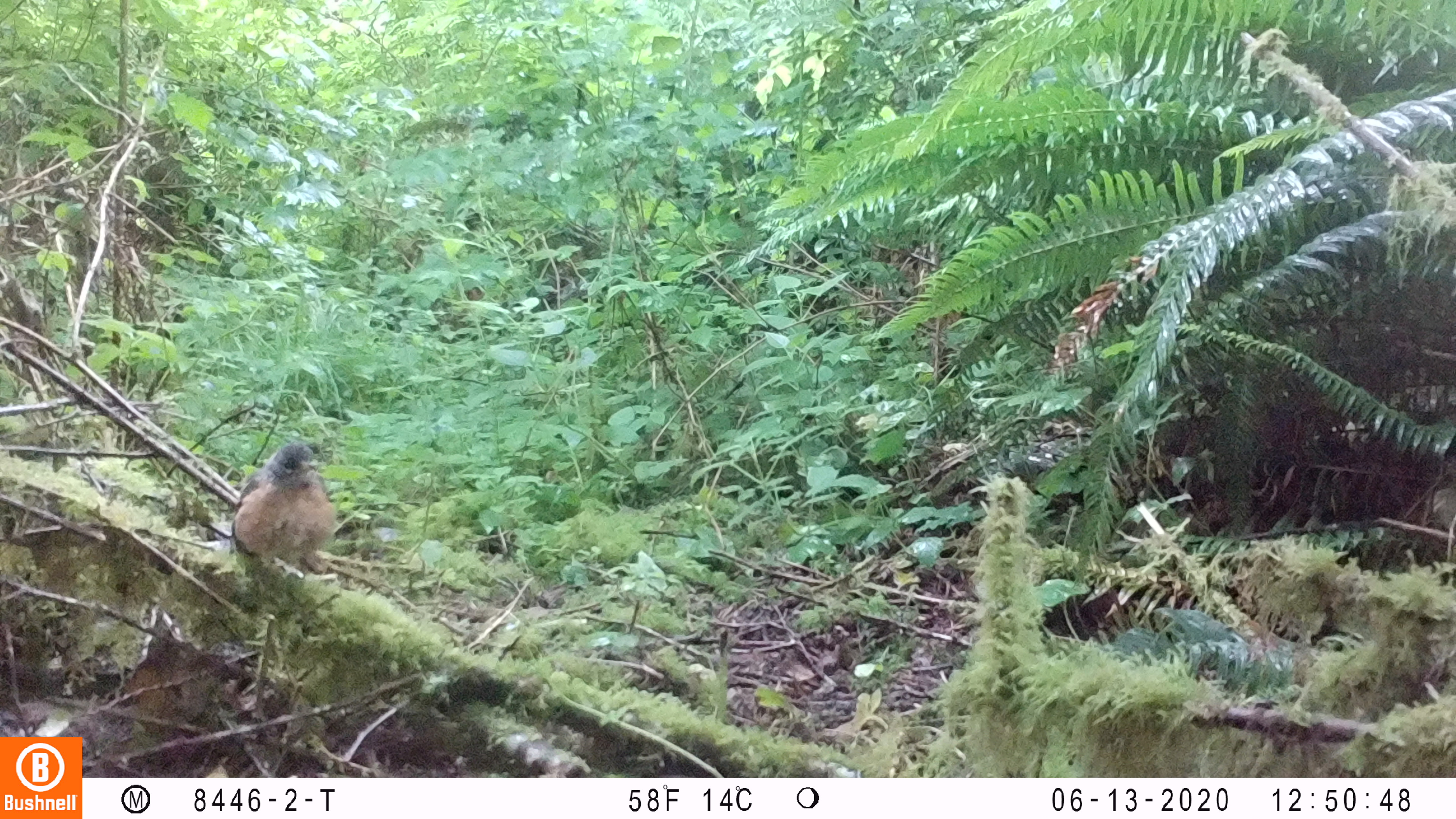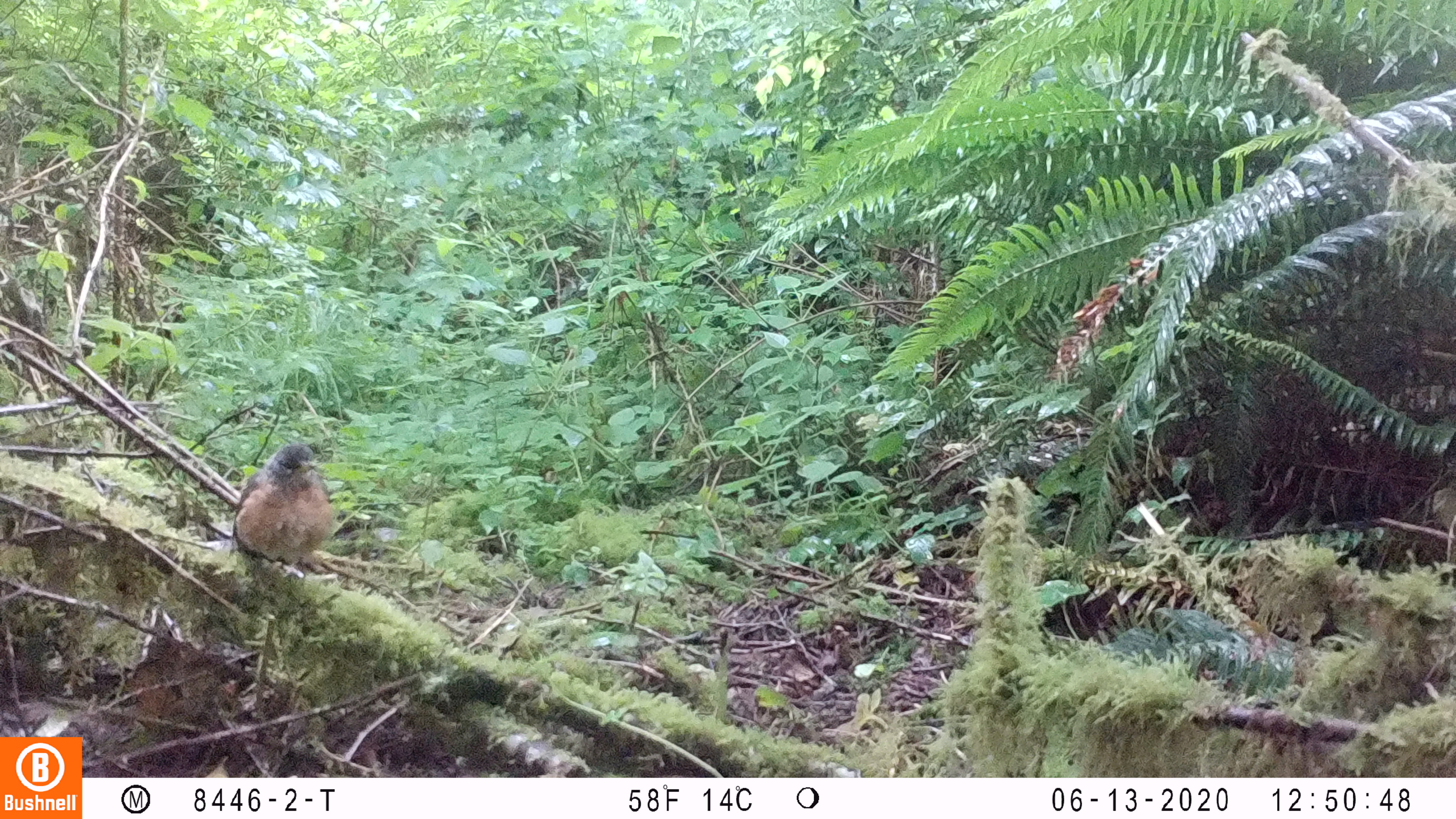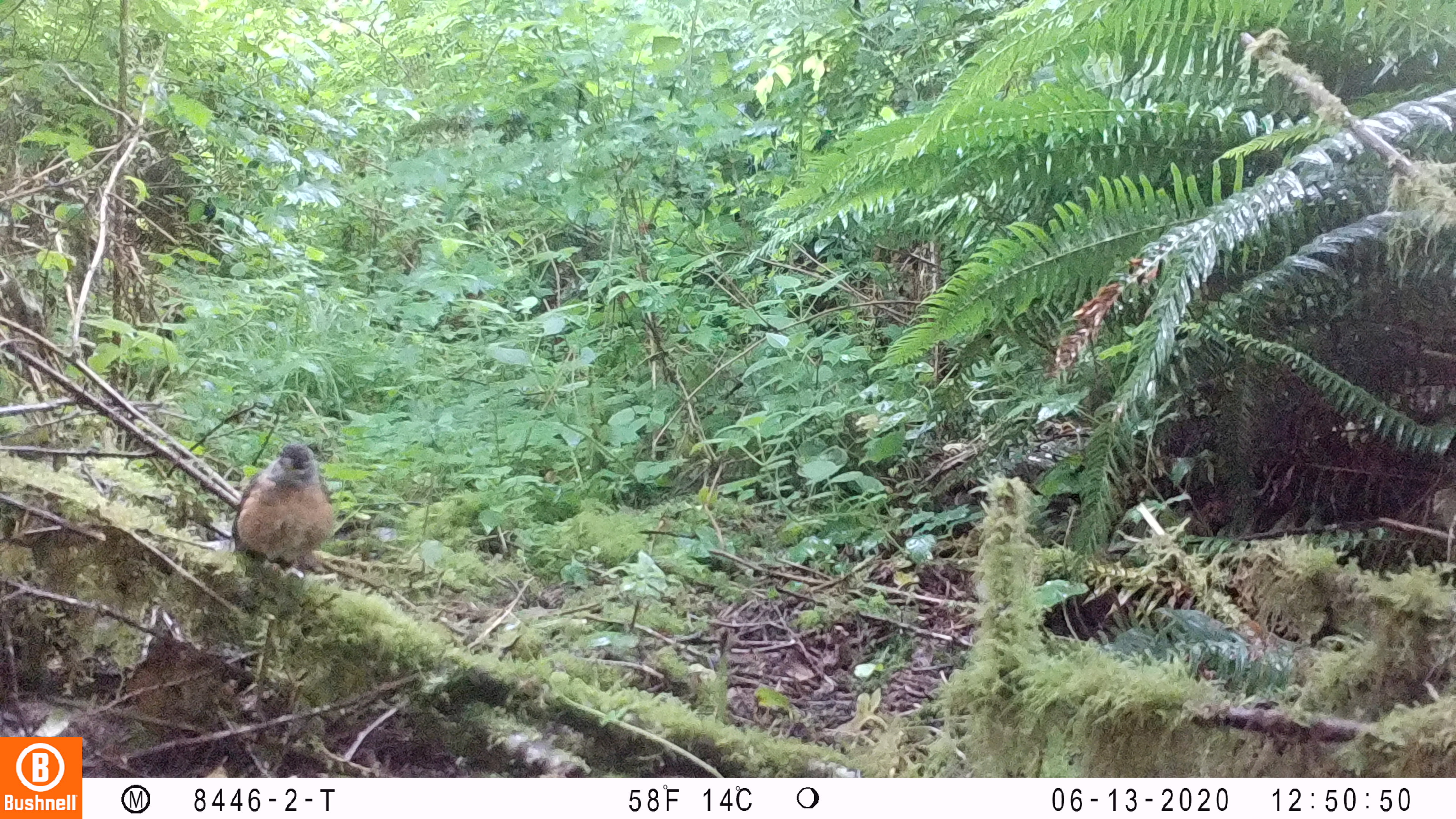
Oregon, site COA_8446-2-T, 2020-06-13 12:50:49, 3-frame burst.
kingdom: Animalia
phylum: Chordata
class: Aves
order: Passeriformes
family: Turdidae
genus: Turdus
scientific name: Turdus migratorius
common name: american robin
American robin (Turdus migratorius).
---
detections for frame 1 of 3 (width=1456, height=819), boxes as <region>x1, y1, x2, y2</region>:
american robin: <region>217, 431, 348, 593</region>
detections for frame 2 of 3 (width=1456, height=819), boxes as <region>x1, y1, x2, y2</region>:
american robin: <region>218, 428, 344, 598</region>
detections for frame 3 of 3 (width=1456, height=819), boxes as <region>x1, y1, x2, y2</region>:
american robin: <region>221, 429, 345, 603</region>